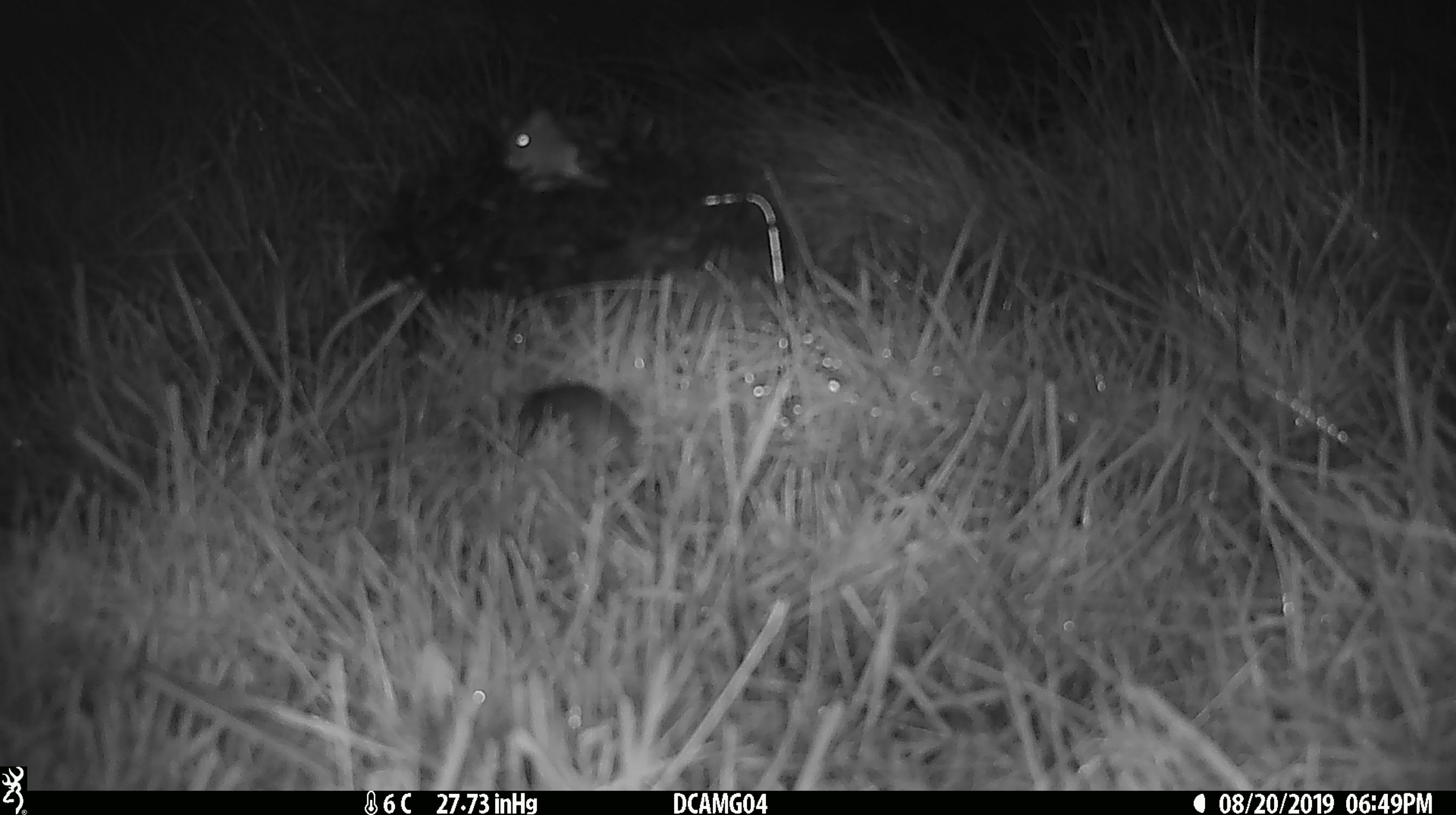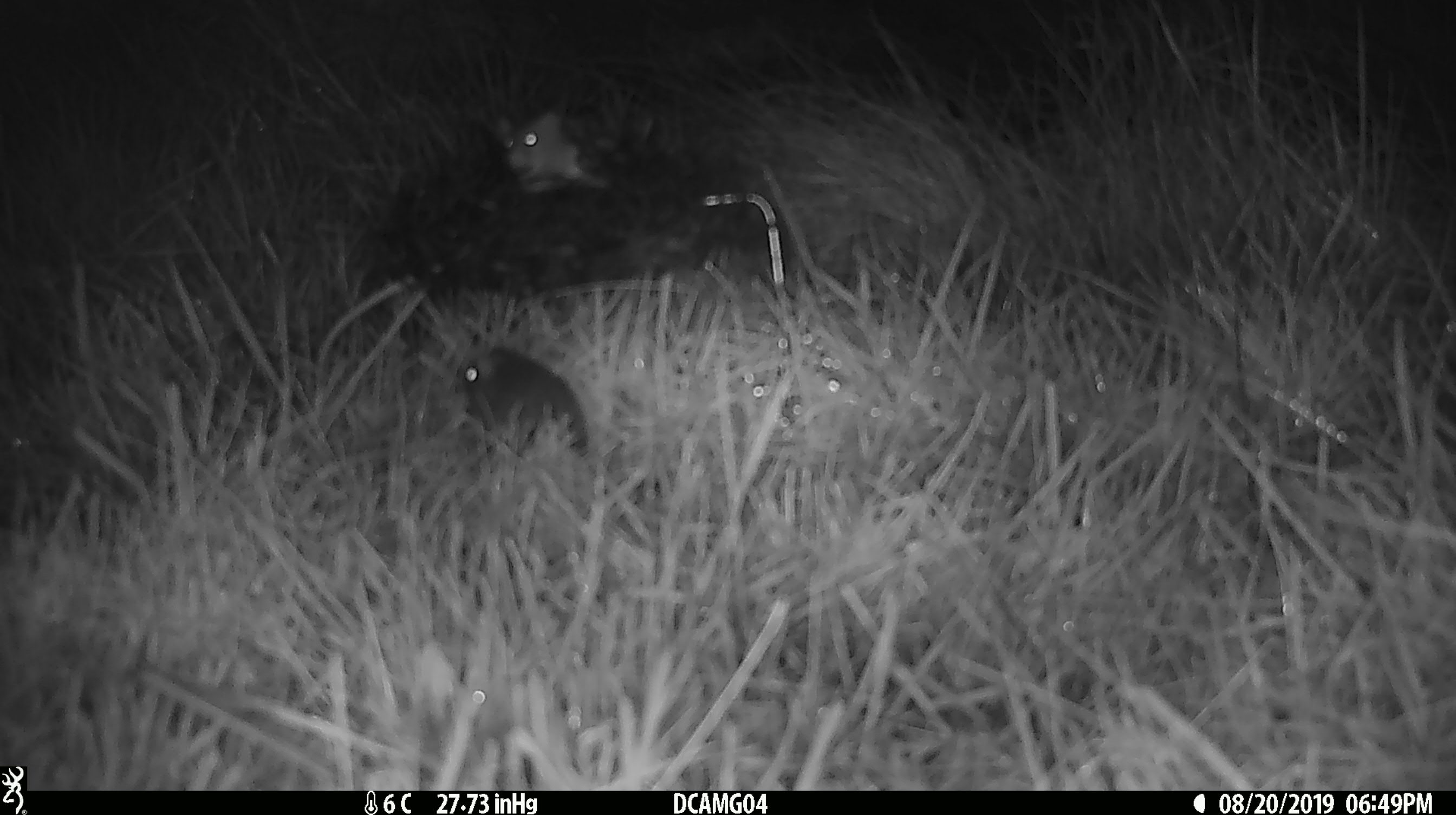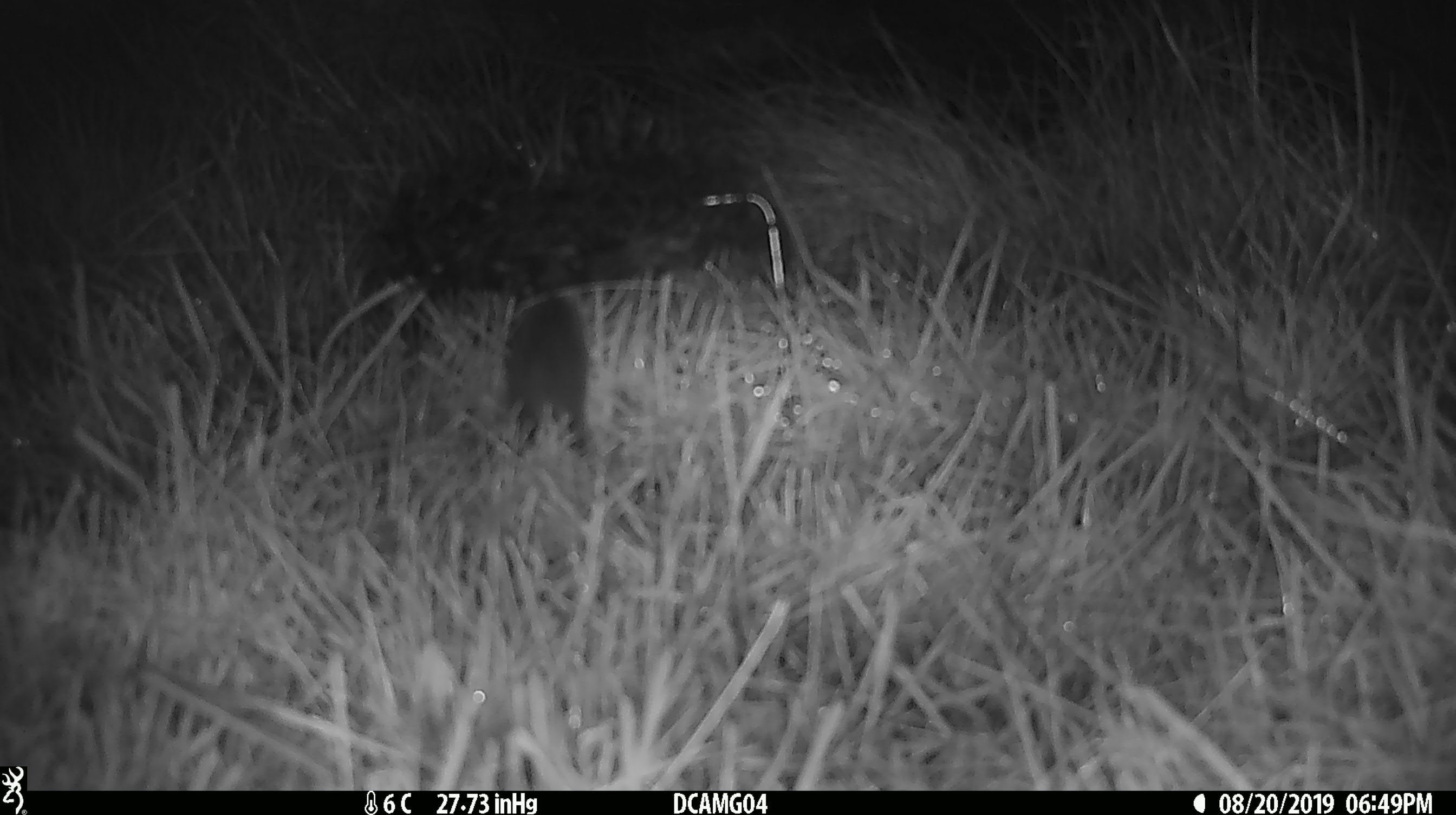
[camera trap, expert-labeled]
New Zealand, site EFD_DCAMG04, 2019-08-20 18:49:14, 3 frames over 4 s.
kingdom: Animalia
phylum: Chordata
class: Mammalia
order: Rodentia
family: Muridae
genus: Mus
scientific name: Mus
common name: mouse